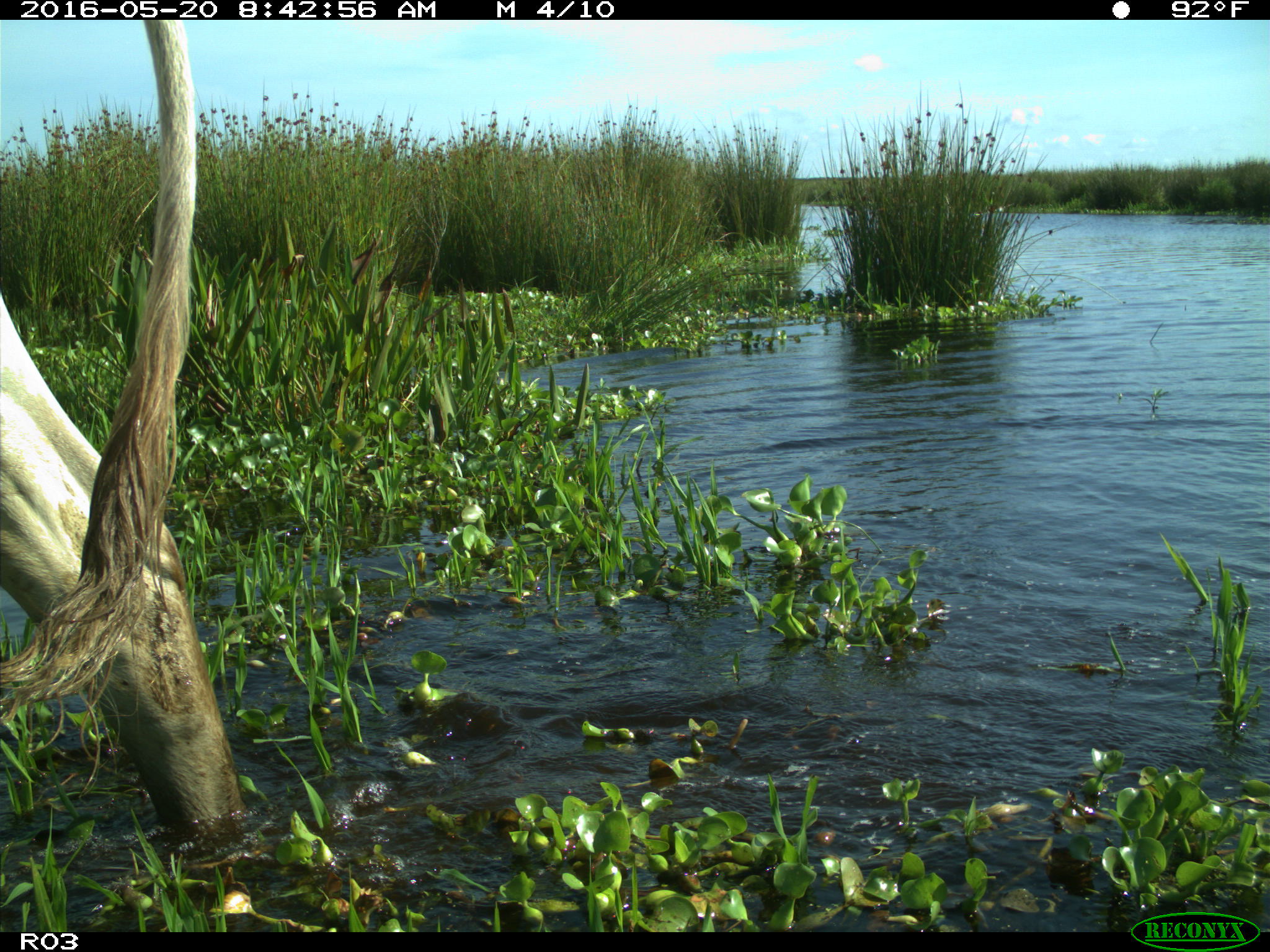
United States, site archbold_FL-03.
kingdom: Animalia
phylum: Chordata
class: Mammalia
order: Artiodactyla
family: Bovidae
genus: Bos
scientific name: Bos taurus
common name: domestic cow